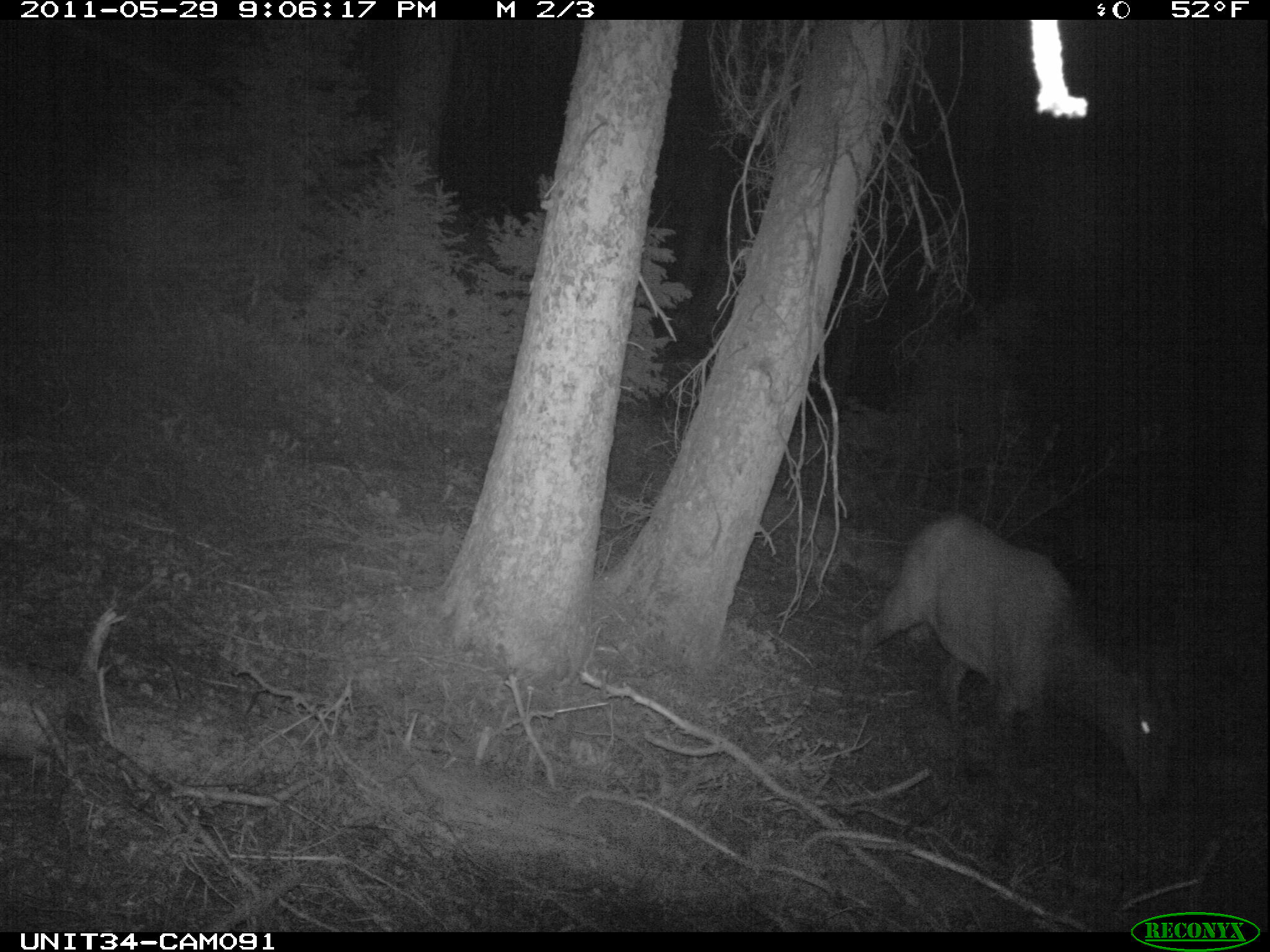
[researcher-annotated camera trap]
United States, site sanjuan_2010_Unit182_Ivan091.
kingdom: Animalia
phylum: Chordata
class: Mammalia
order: Artiodactyla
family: Cervidae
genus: Cervus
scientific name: Cervus elaphus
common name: red deer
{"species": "Cervus elaphus (red deer)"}